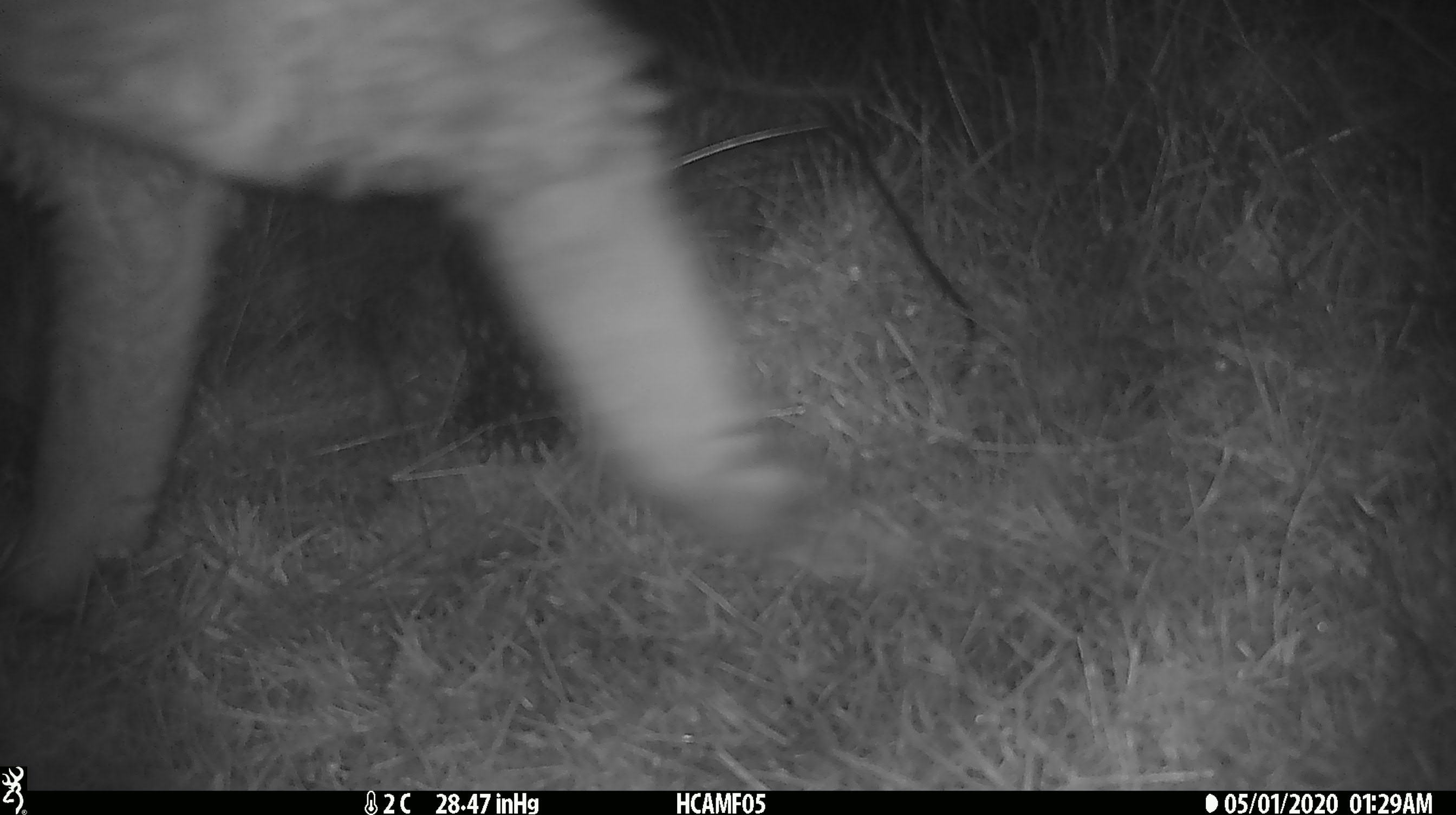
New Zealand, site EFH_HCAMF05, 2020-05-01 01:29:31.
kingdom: Animalia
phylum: Chordata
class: Mammalia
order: Artiodactyla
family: Bovidae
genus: Ovis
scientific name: Ovis aries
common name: domestic sheep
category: sheep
Sheep (domestic sheep) (Ovis aries).